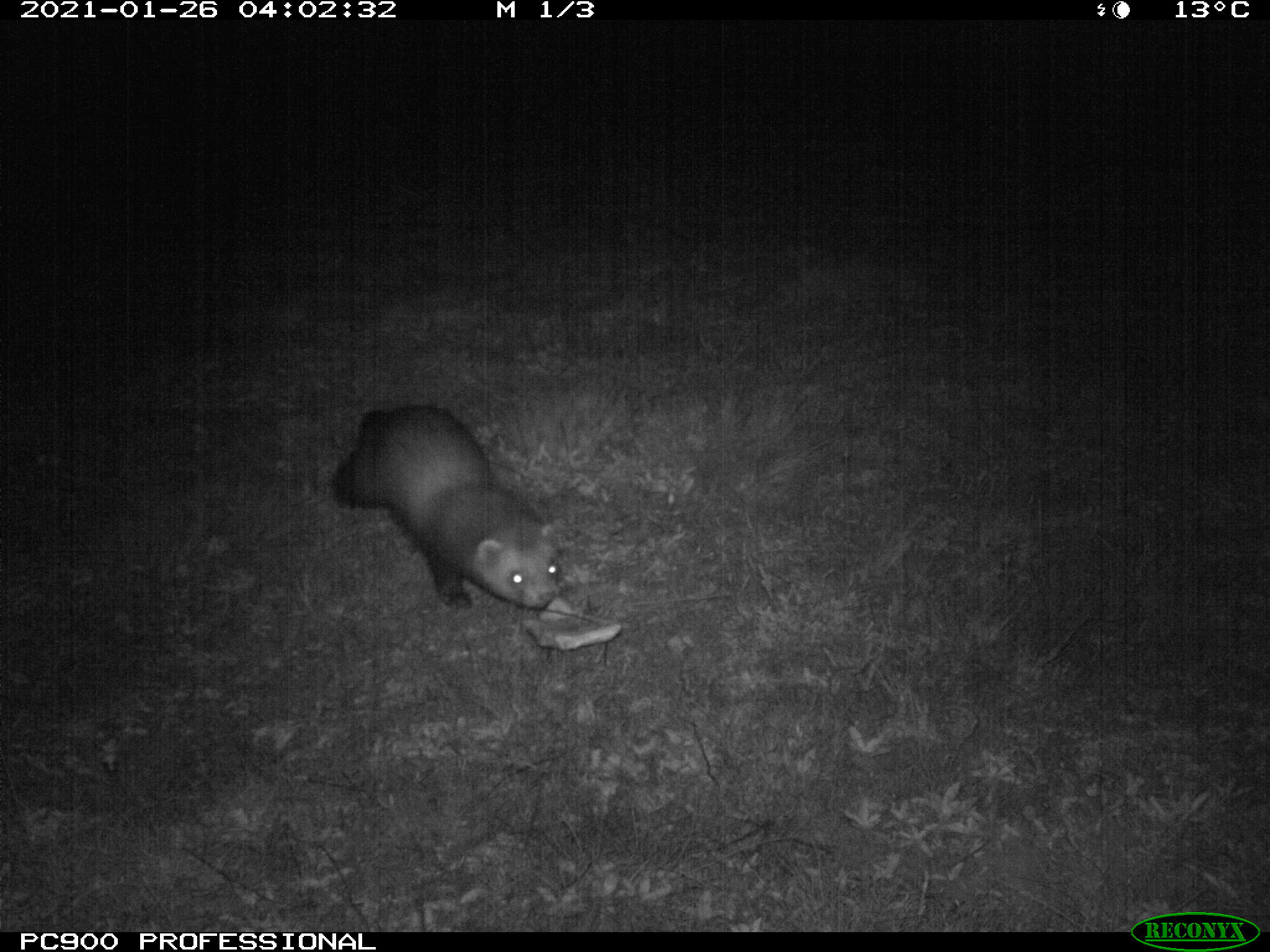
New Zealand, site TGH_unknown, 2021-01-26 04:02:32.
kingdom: Animalia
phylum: Chordata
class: Mammalia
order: Carnivora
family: Mustelidae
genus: Mustela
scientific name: Mustela furo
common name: ferret